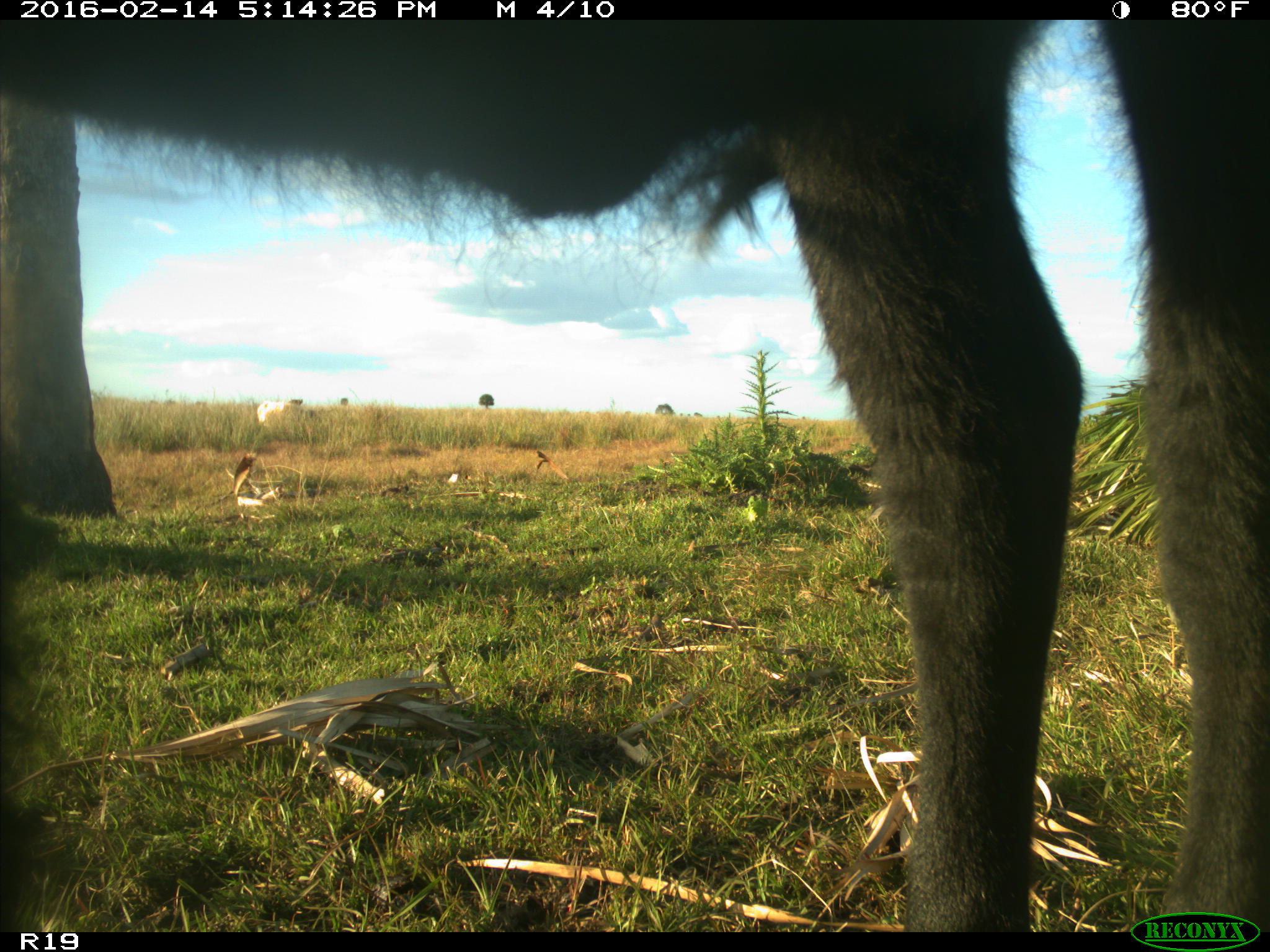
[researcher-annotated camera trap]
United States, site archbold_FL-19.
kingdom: Animalia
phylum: Chordata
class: Mammalia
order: Artiodactyla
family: Bovidae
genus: Bos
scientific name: Bos taurus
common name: domestic cow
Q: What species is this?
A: Bos taurus (domestic cow).